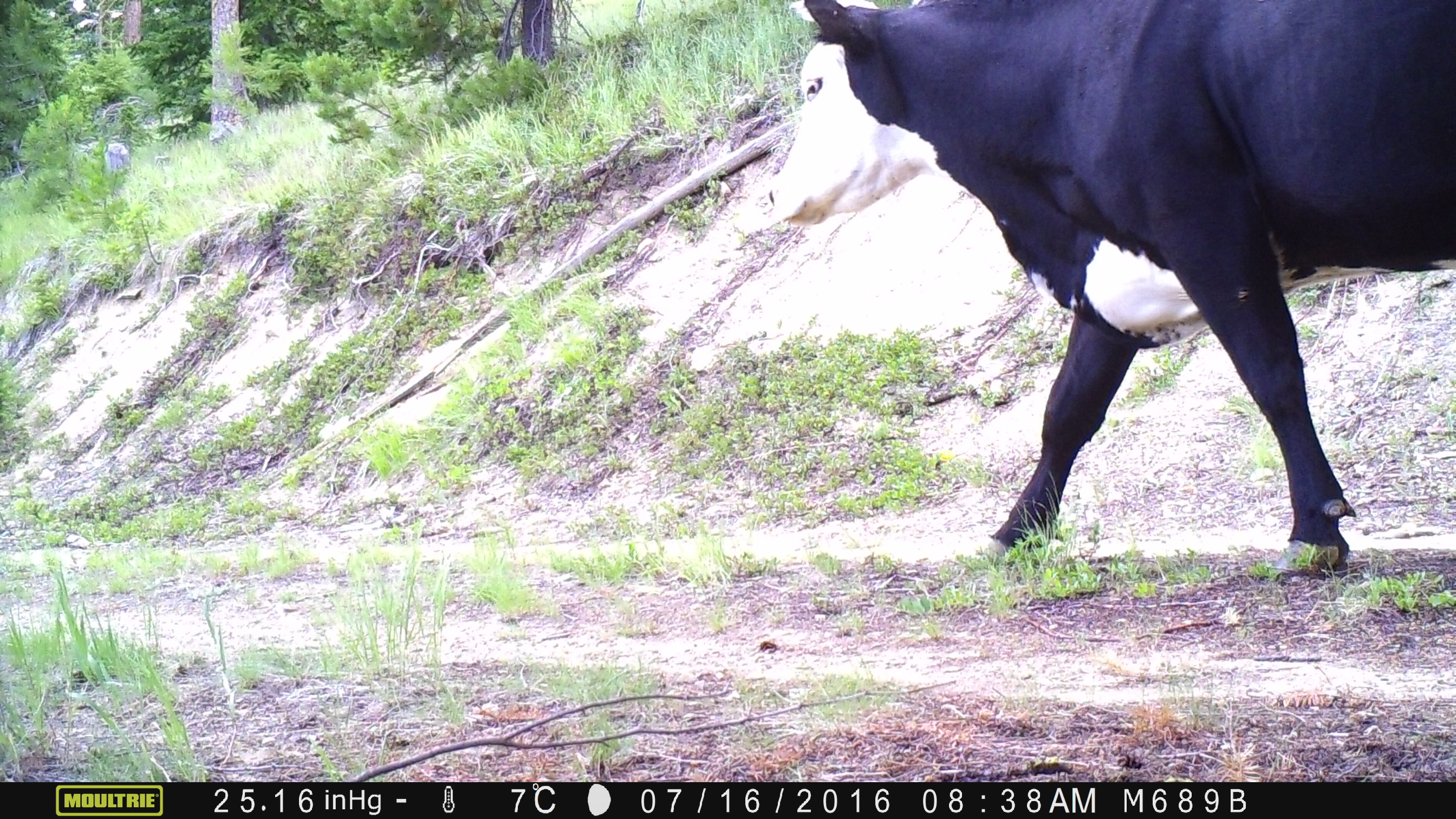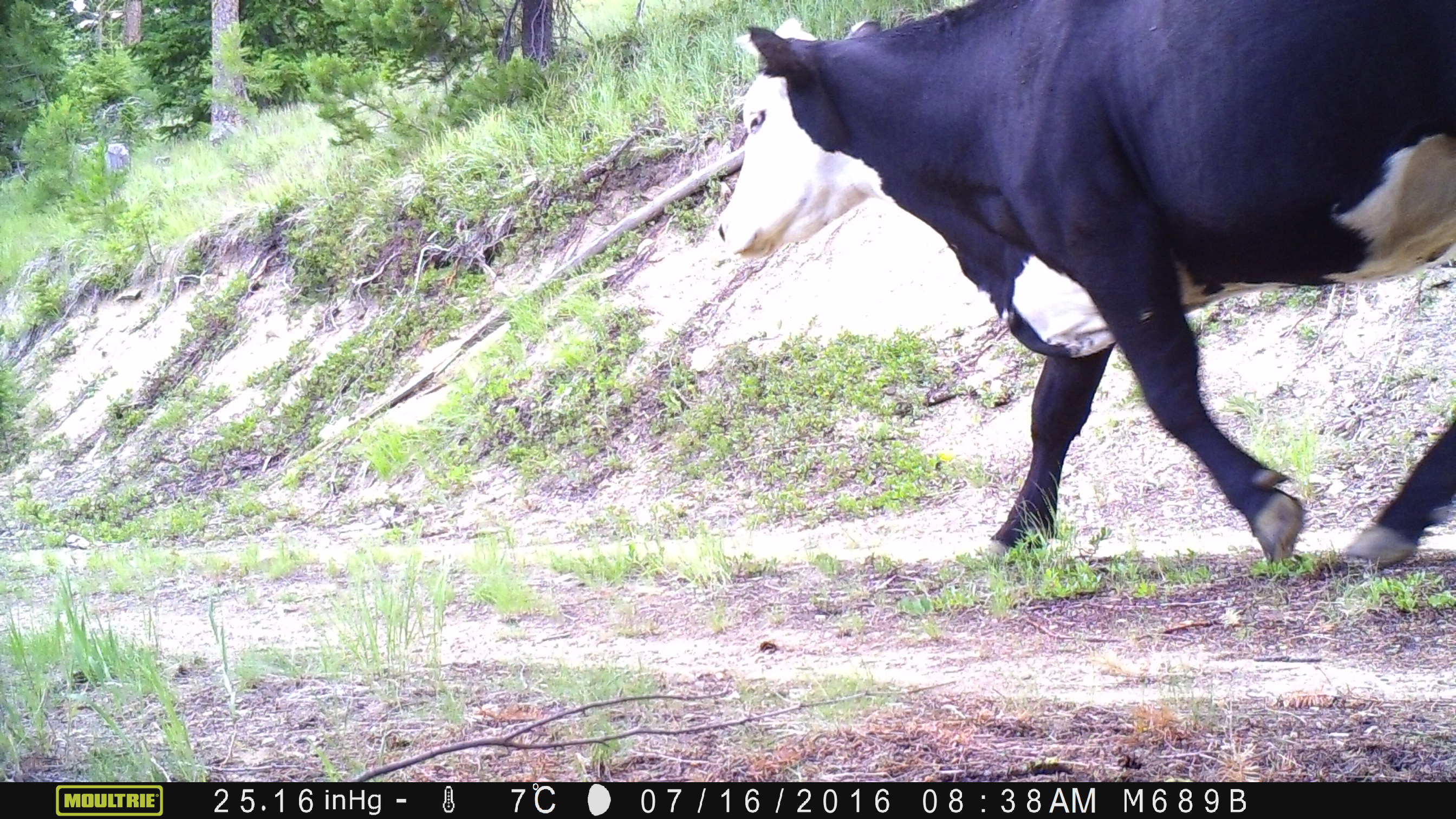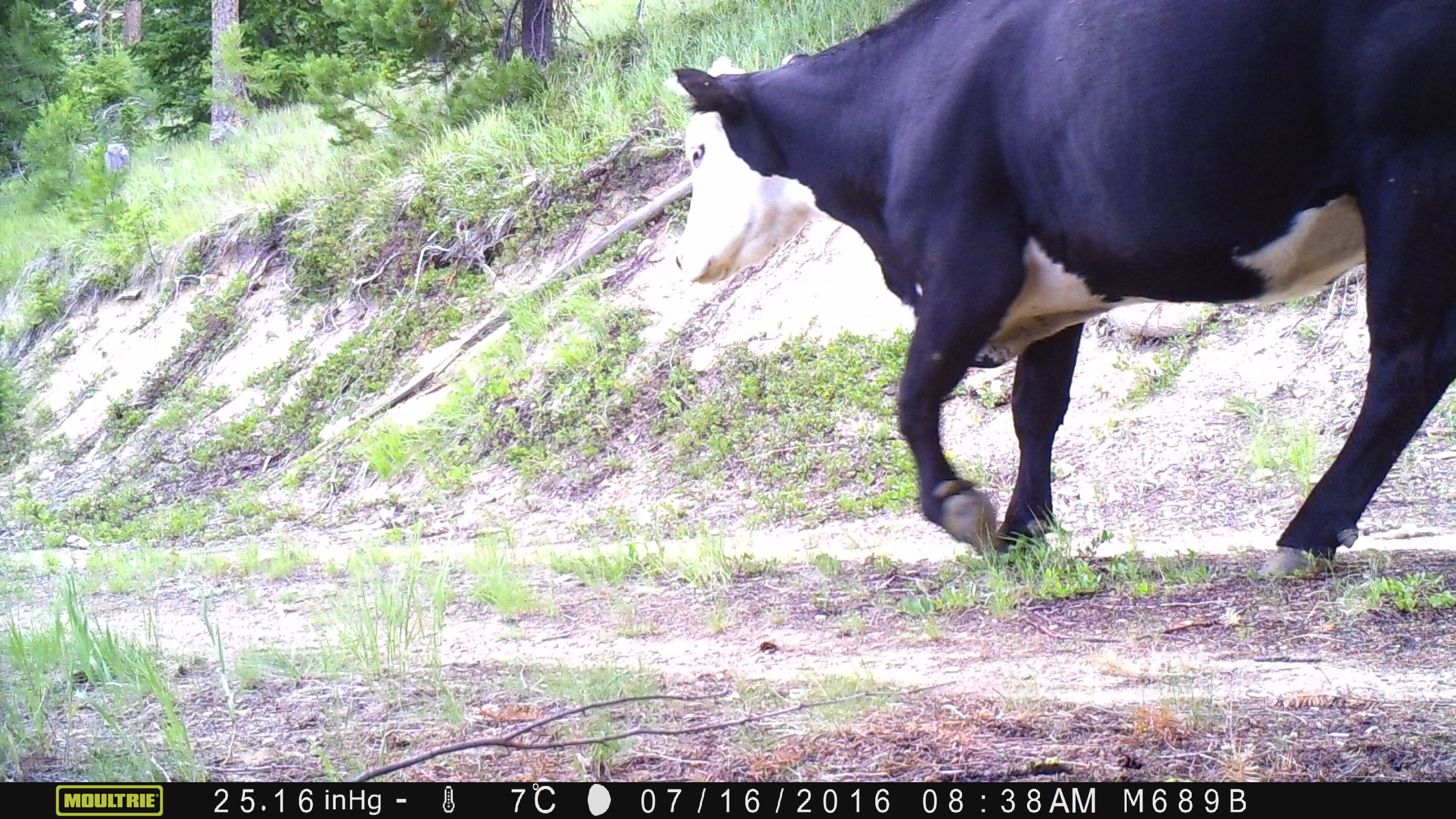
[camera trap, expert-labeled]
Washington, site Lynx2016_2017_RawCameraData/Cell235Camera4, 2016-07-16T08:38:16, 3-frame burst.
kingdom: Animalia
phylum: Chordata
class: Mammalia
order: Artiodactyla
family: Bovidae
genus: Bos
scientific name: Bos taurus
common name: domestic cattle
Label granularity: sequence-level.